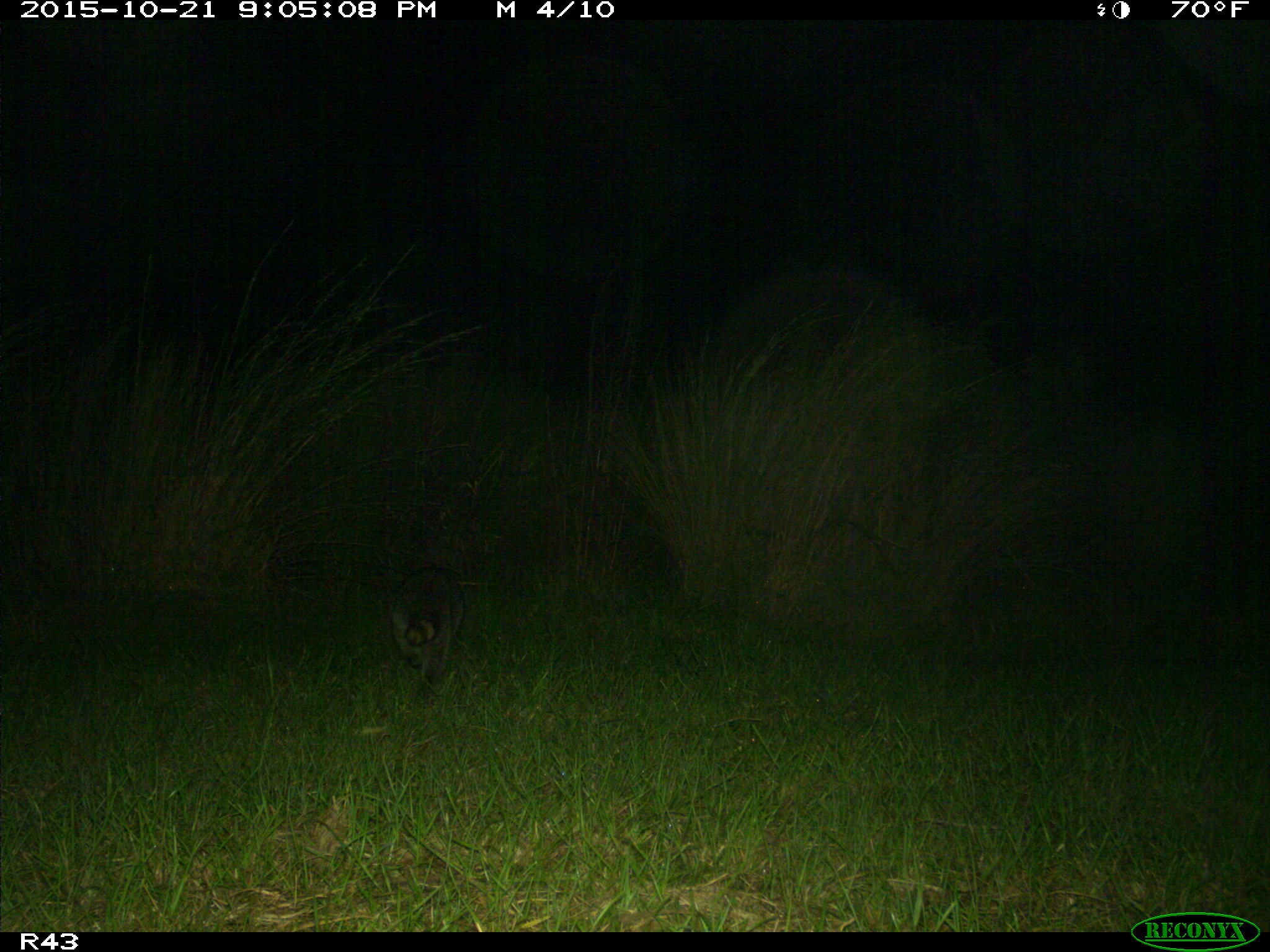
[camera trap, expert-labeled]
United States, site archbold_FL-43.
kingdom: Animalia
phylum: Chordata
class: Mammalia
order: Carnivora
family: Procyonidae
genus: Procyon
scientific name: Procyon lotor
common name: common raccoon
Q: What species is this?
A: Procyon lotor (common raccoon).